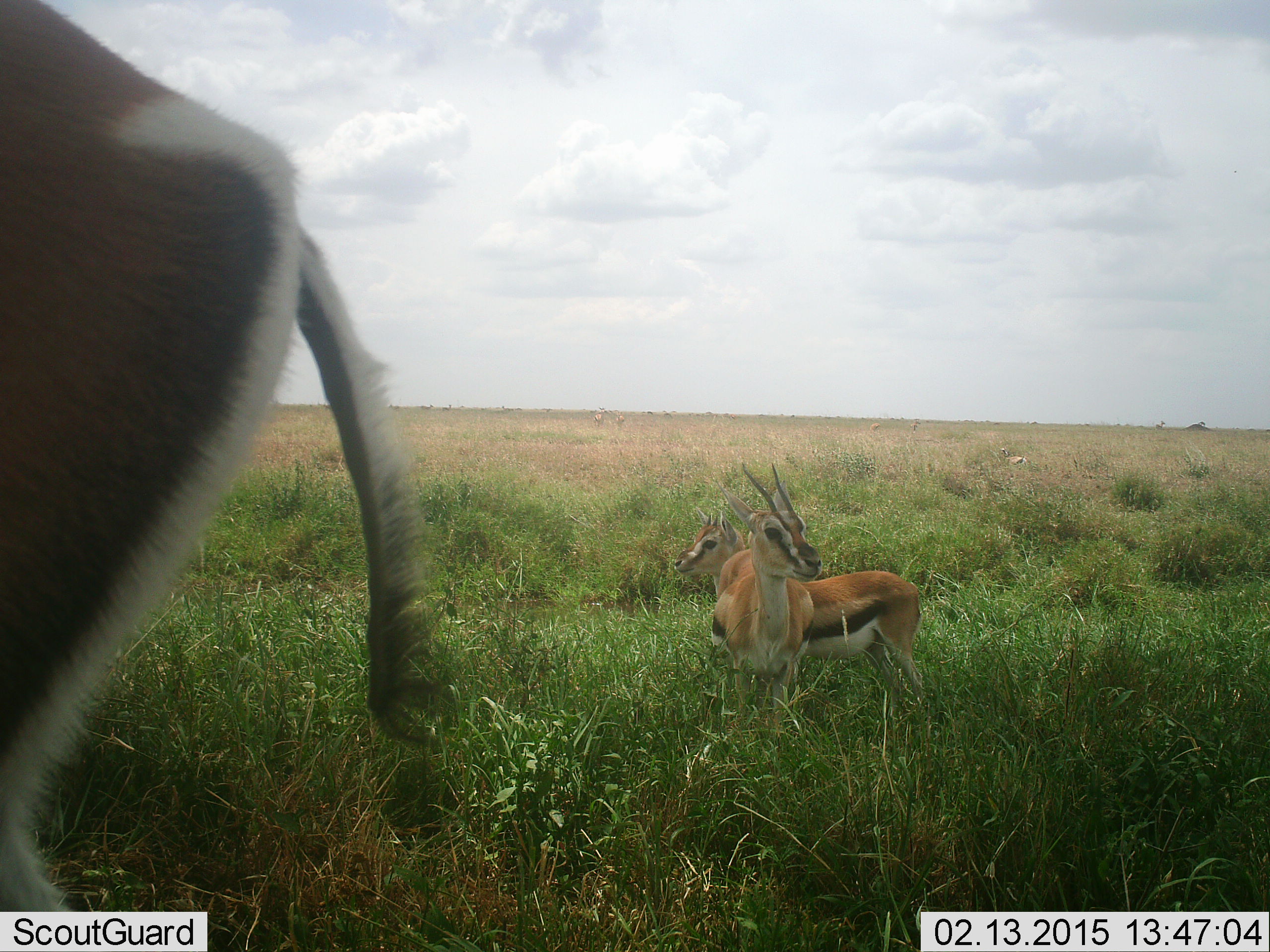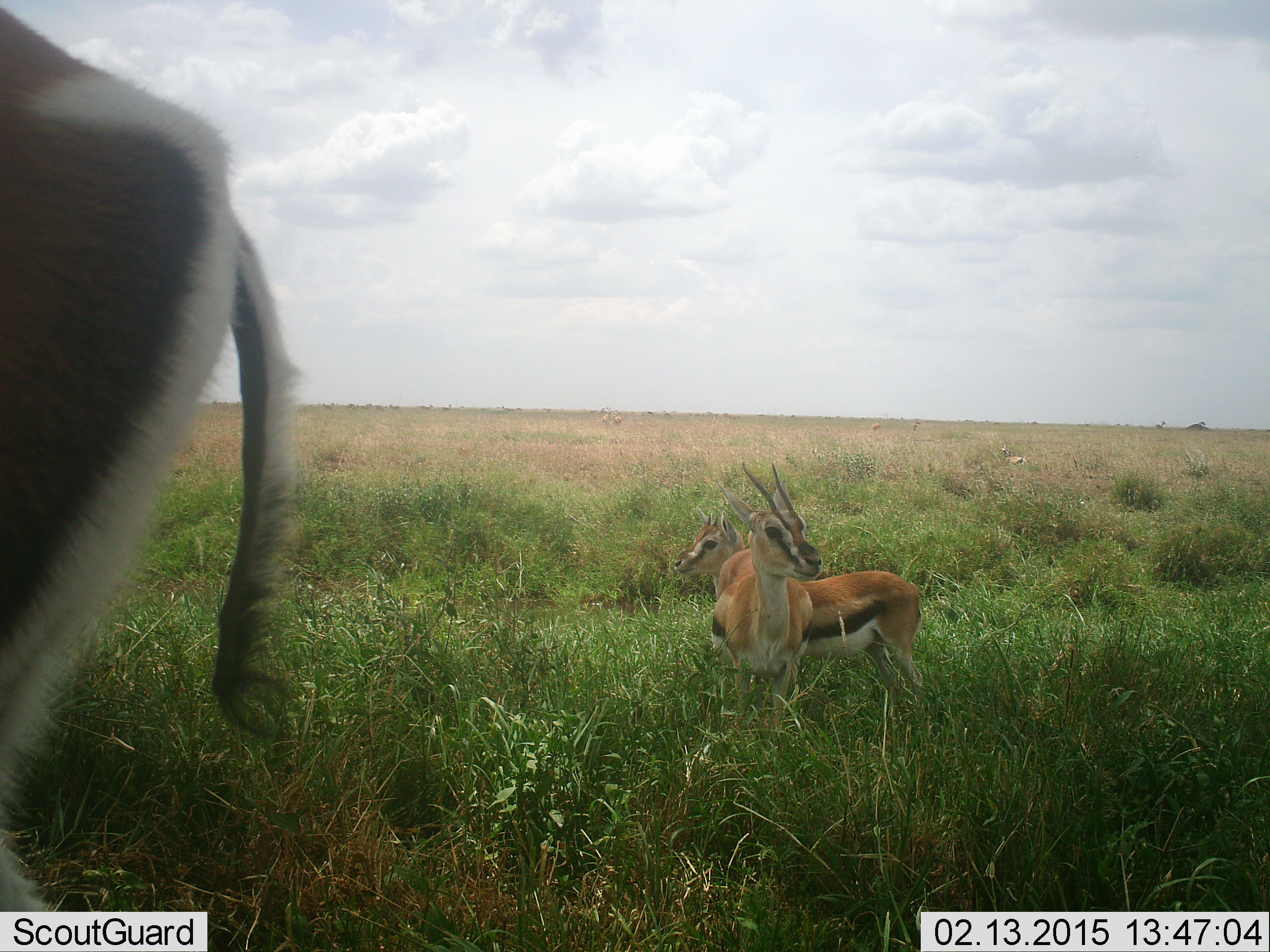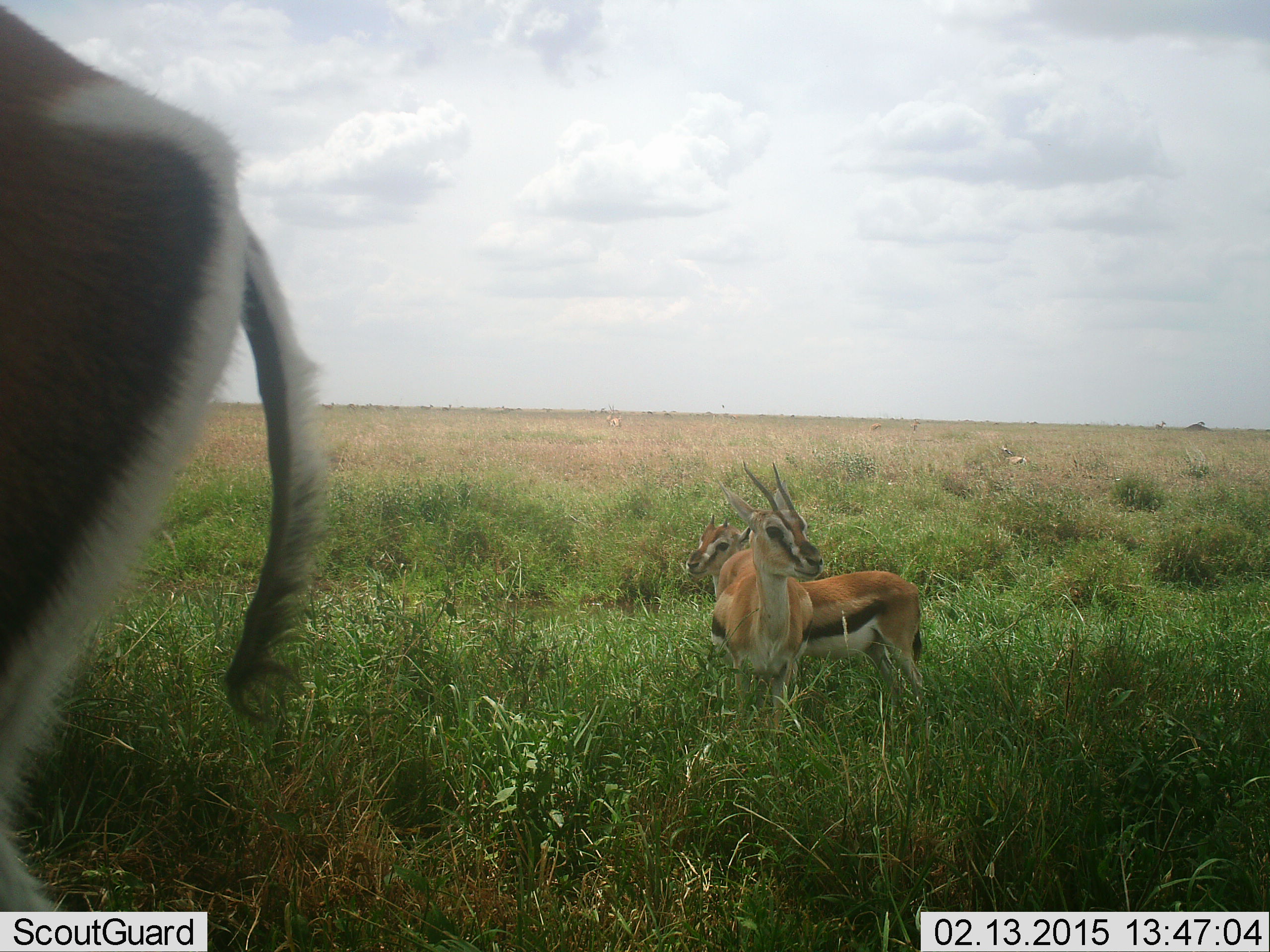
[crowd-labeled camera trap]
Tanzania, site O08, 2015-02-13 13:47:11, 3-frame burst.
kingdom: Animalia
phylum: Chordata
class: Mammalia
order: Artiodactyla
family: Bovidae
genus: Eudorcas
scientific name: Eudorcas thomsonii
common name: thomson's gazelle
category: gazellethomsons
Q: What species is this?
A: Gazellethomsons (thomson's gazelle) (Eudorcas thomsonii).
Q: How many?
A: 3.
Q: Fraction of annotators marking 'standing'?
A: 100%.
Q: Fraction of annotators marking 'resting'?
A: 0%.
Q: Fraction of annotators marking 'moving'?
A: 23%.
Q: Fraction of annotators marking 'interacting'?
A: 8%.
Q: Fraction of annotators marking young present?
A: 8%.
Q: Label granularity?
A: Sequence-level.